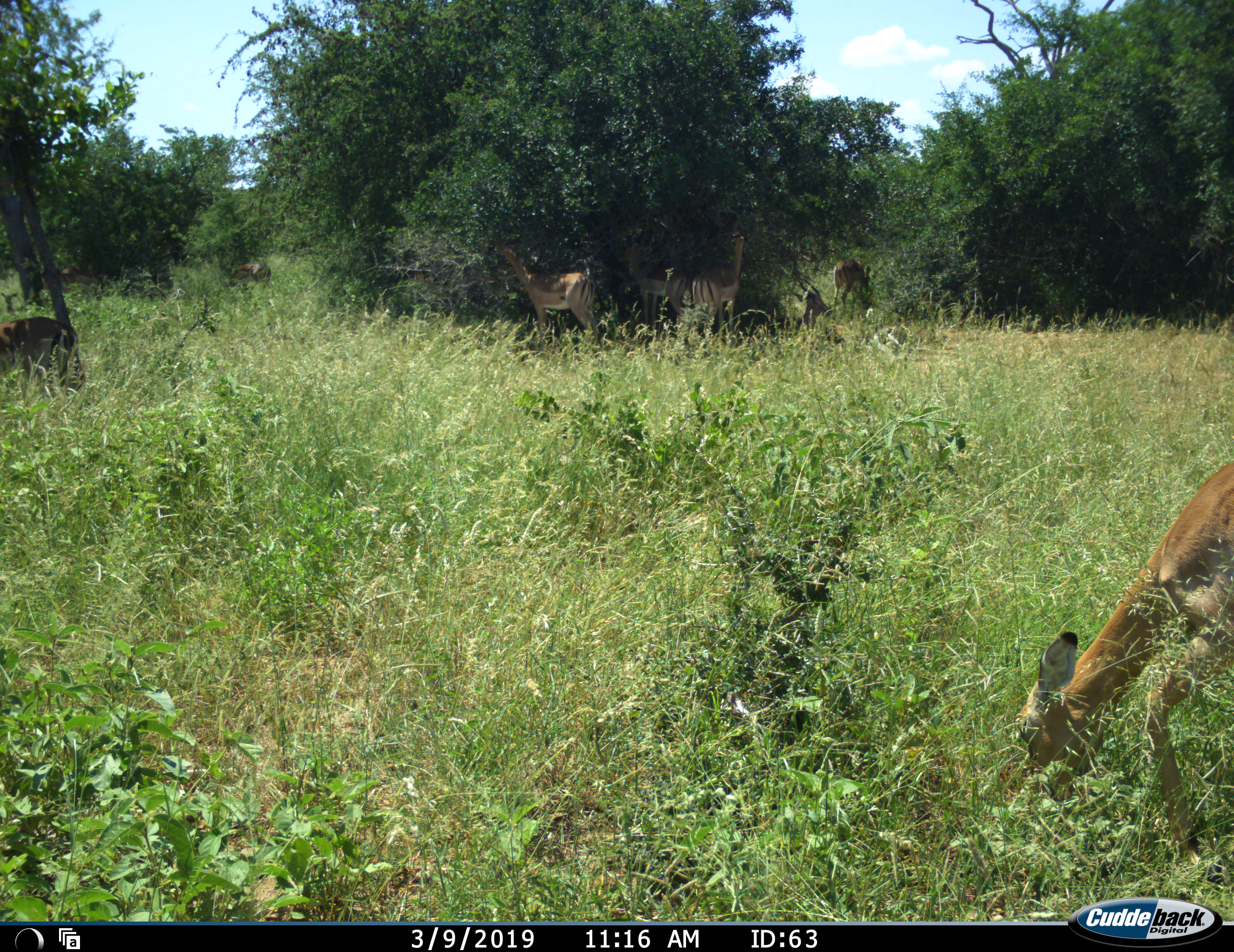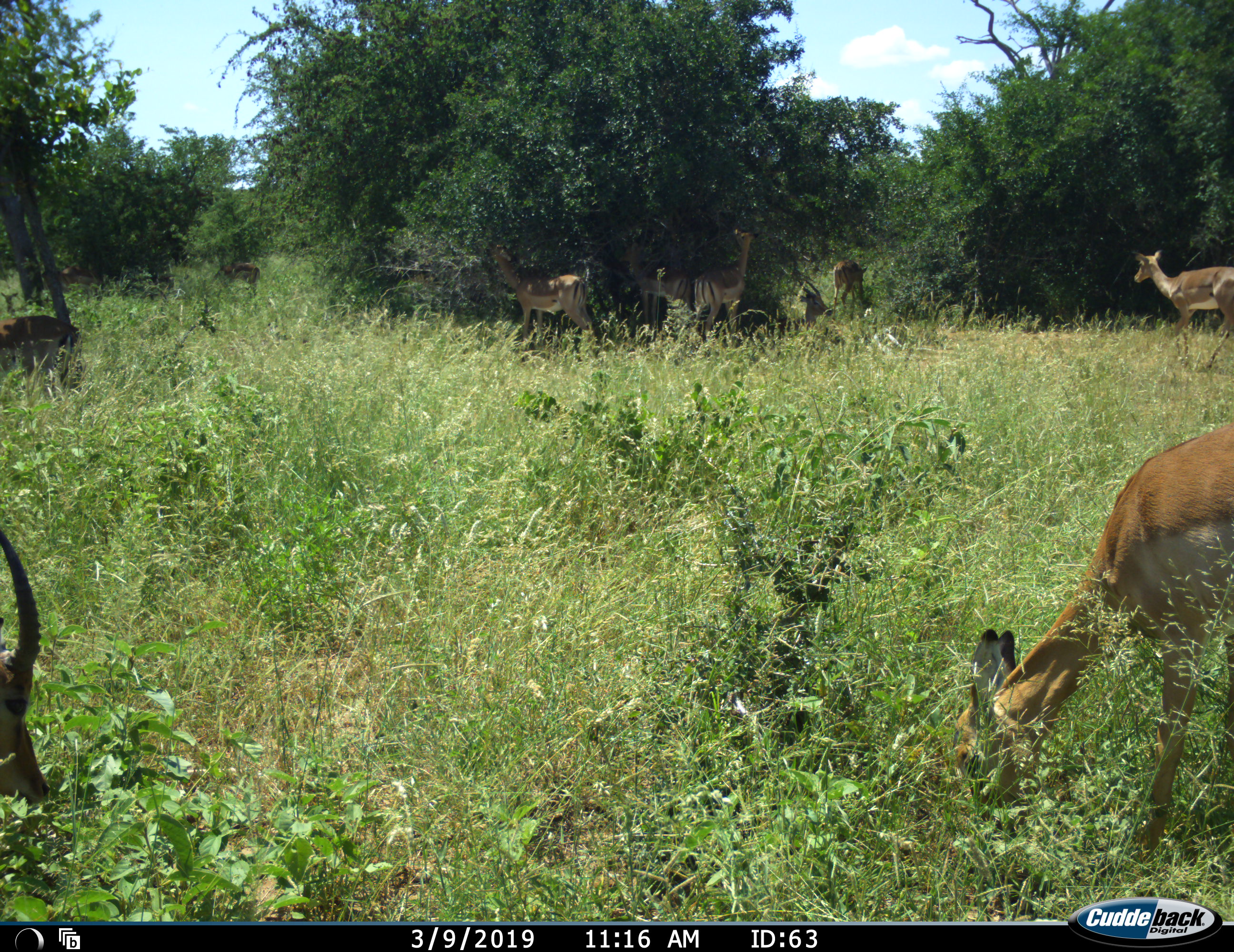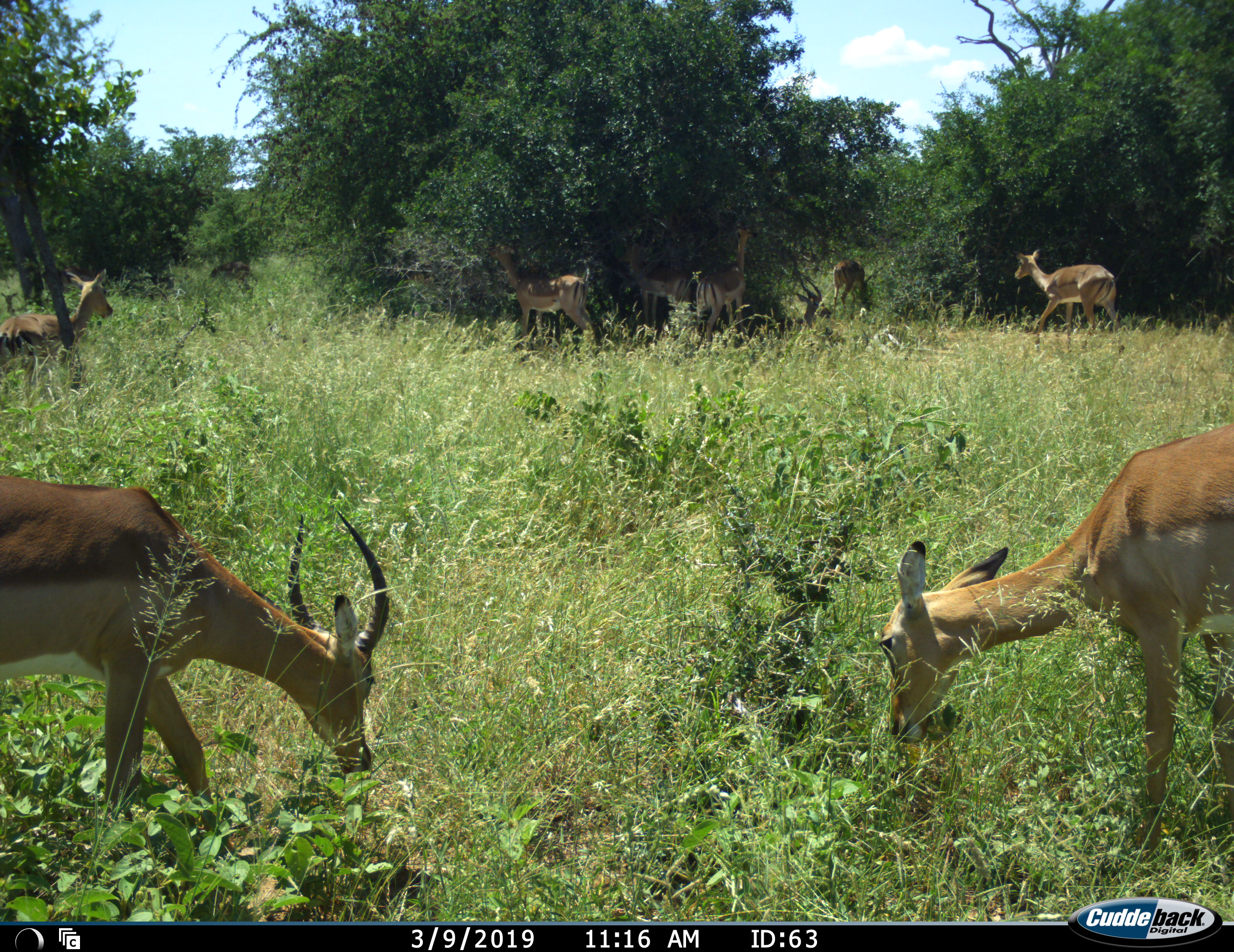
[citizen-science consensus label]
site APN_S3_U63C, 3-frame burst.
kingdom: Animalia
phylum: Chordata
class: Mammalia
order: Artiodactyla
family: Bovidae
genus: Aepyceros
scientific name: Aepyceros melampus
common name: impala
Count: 10.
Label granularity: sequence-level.